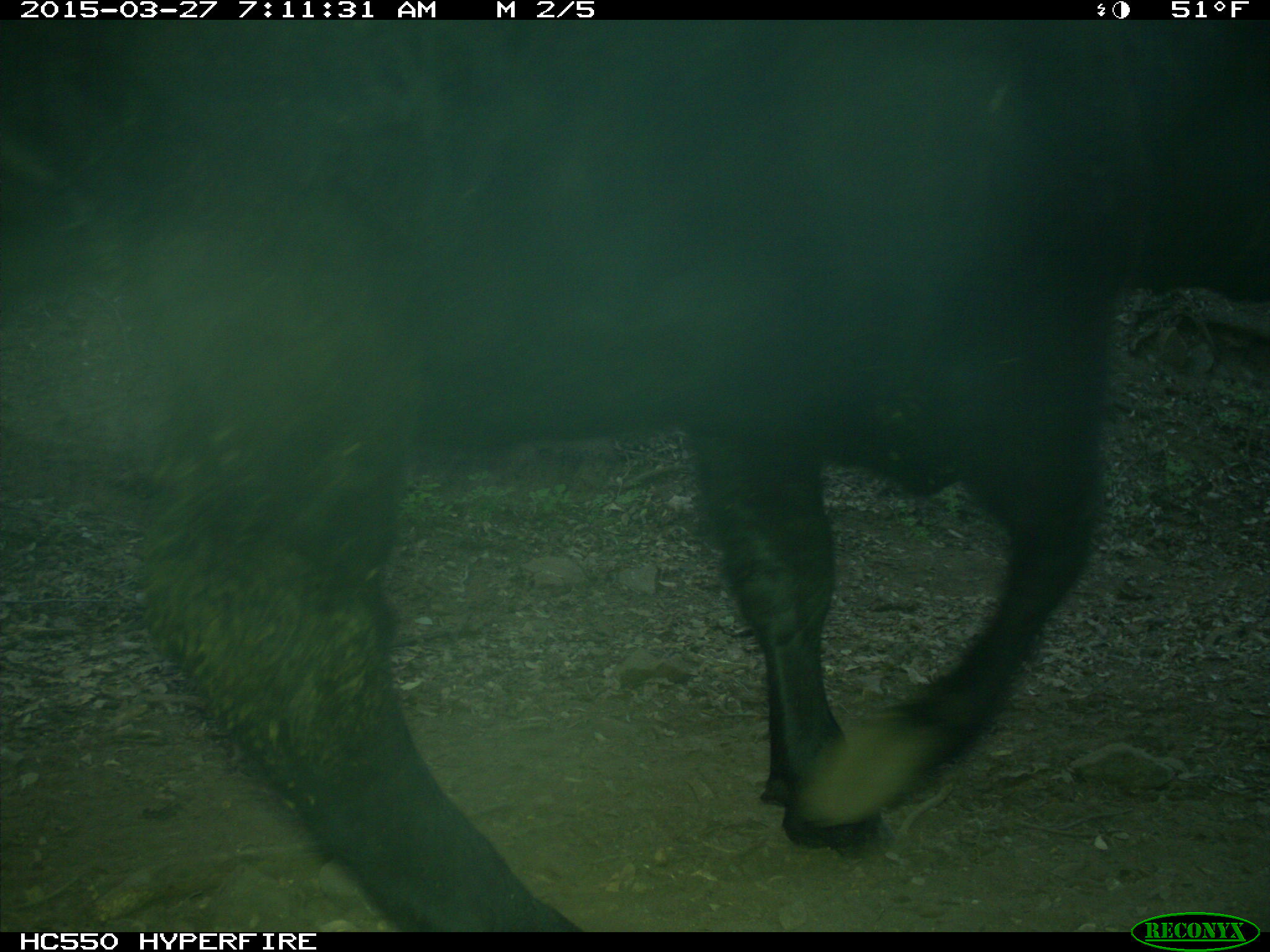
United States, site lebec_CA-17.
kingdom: Animalia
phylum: Chordata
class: Mammalia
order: Artiodactyla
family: Bovidae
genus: Bos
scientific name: Bos taurus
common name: domestic cow